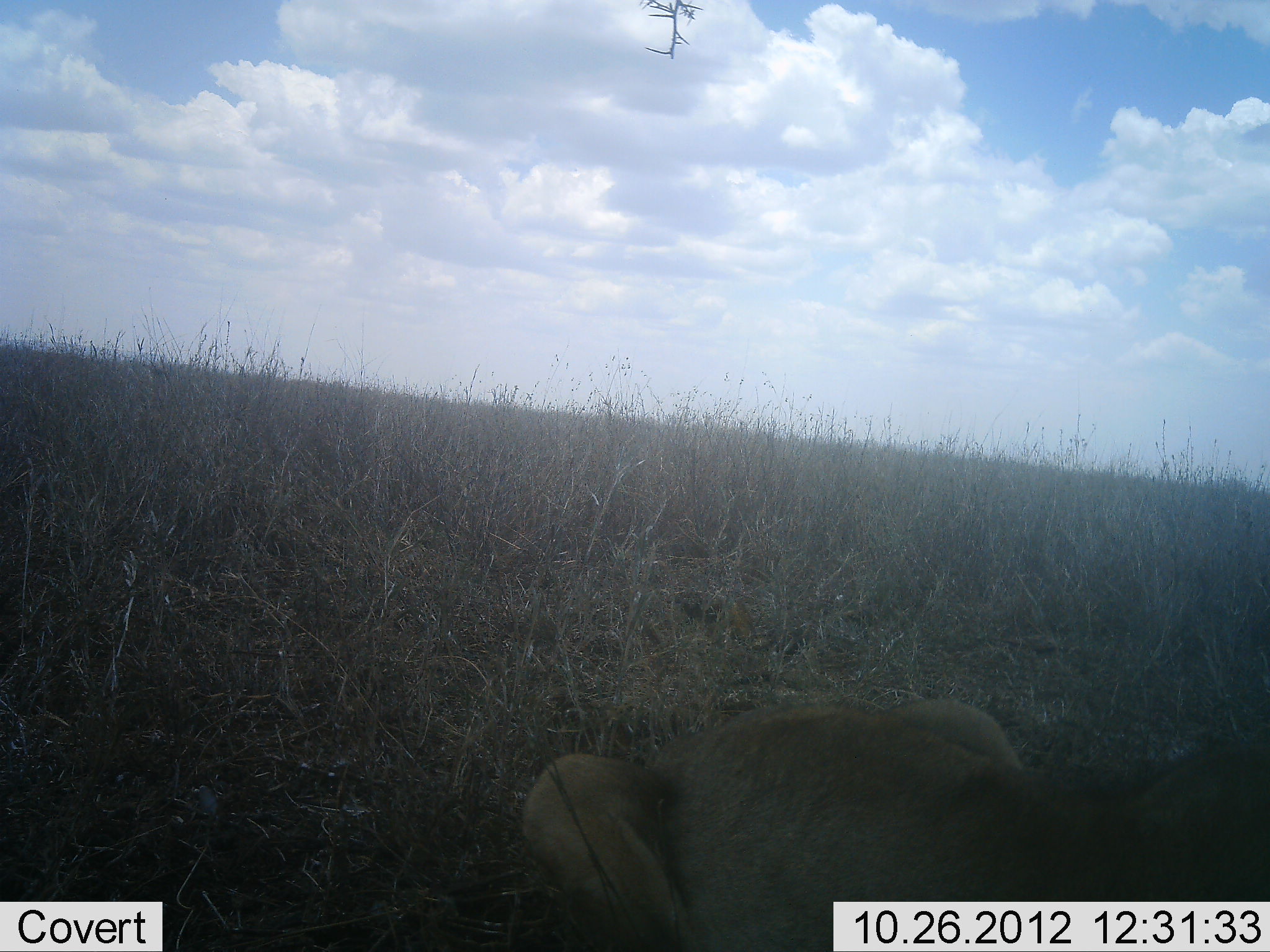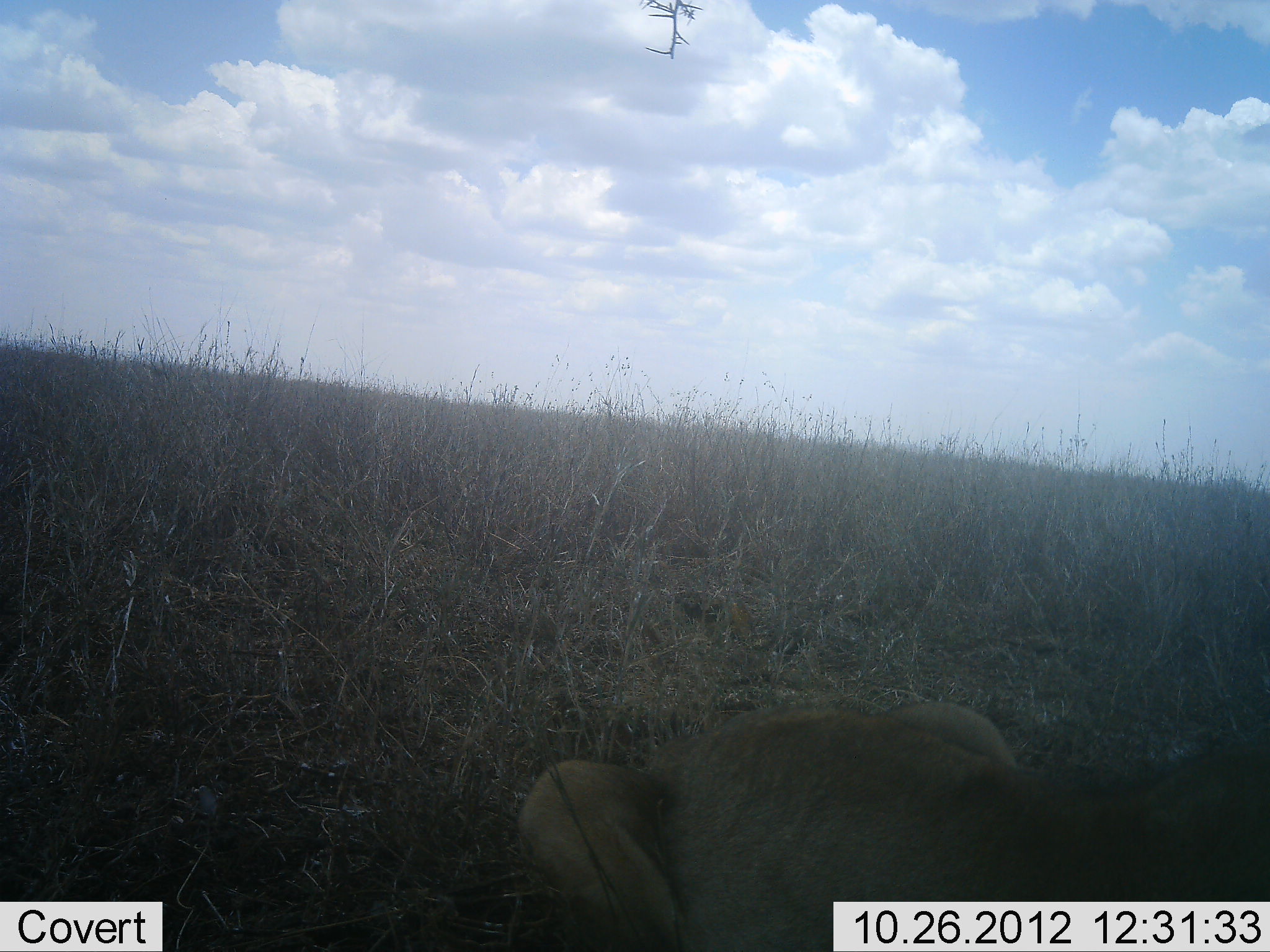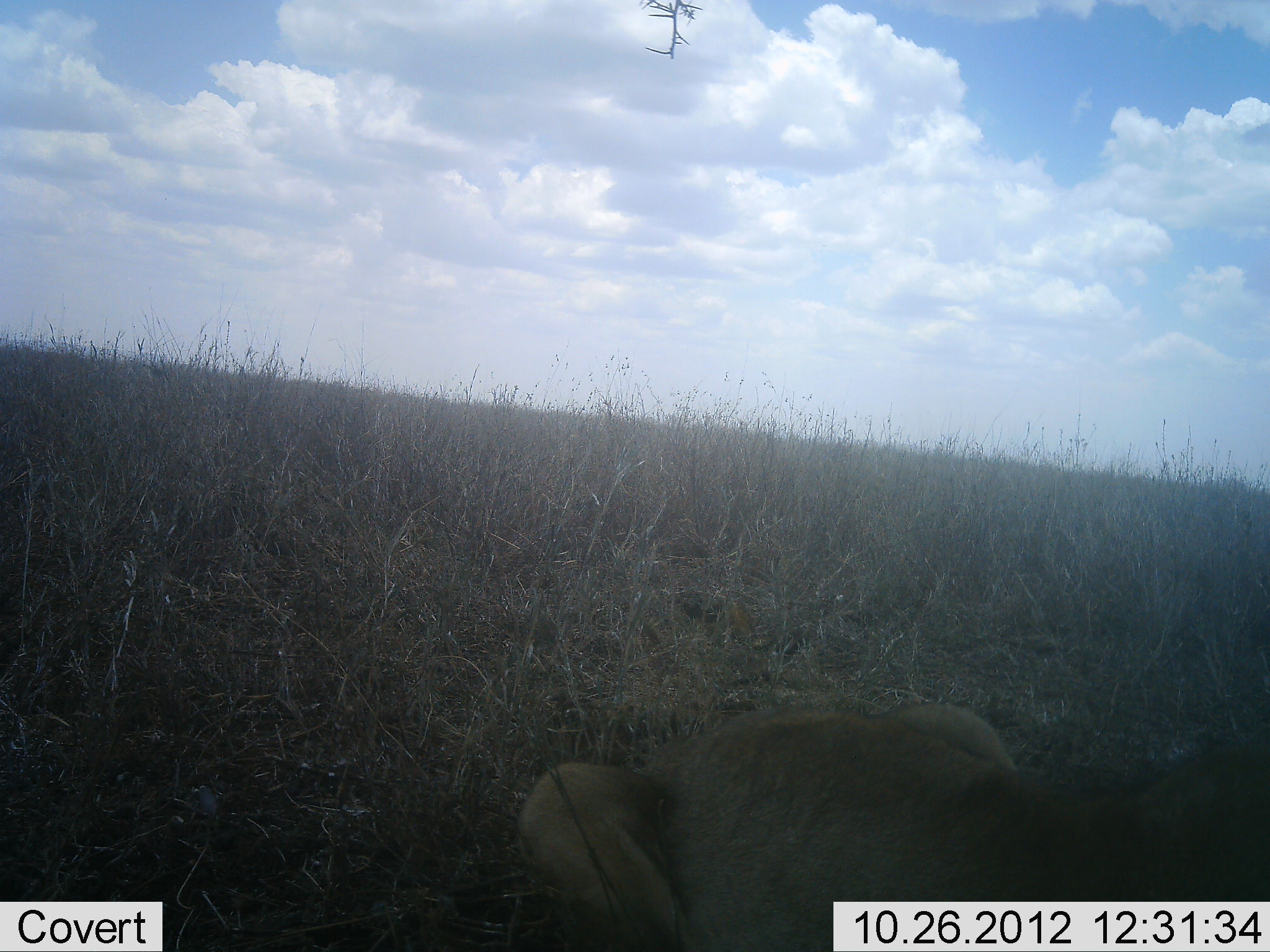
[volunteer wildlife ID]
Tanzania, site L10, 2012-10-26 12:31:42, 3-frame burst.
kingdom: Animalia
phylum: Chordata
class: Mammalia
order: Carnivora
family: Felidae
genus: Panthera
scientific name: Panthera leo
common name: lion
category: lionfemale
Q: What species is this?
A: Lionfemale (lion) (Panthera leo).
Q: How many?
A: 1.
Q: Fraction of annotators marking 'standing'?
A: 10%.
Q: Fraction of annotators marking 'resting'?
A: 90%.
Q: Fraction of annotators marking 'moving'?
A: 0%.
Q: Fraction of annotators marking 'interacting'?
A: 0%.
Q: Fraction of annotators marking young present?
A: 0%.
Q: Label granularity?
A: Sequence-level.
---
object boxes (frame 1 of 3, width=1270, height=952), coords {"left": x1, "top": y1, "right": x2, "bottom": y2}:
animal: {"left": 521, "top": 698, "right": 1270, "bottom": 952}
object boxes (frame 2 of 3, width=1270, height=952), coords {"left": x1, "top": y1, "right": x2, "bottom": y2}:
animal: {"left": 517, "top": 700, "right": 1270, "bottom": 952}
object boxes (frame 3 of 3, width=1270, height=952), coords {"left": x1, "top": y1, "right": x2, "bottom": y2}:
animal: {"left": 517, "top": 703, "right": 1270, "bottom": 952}